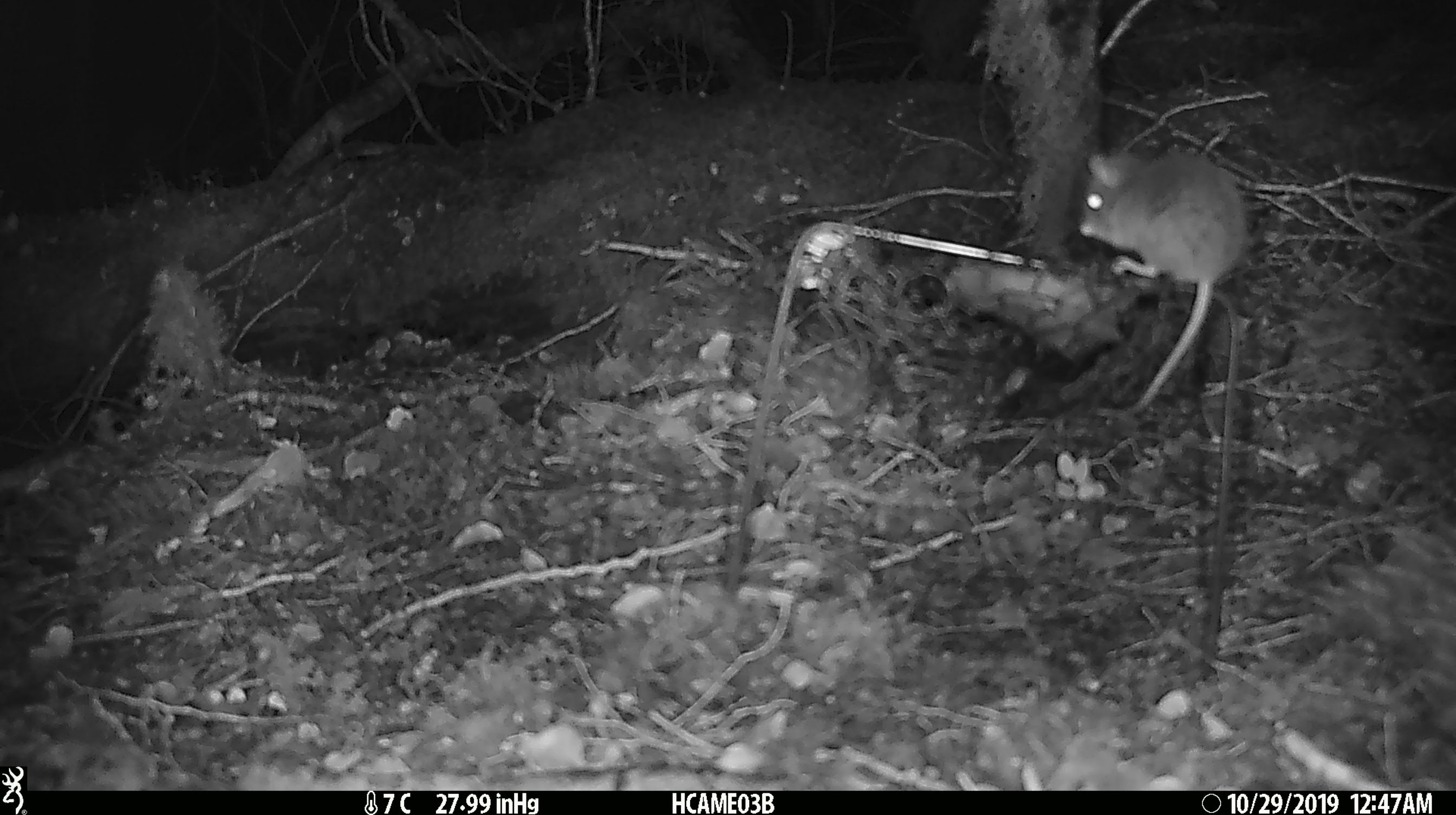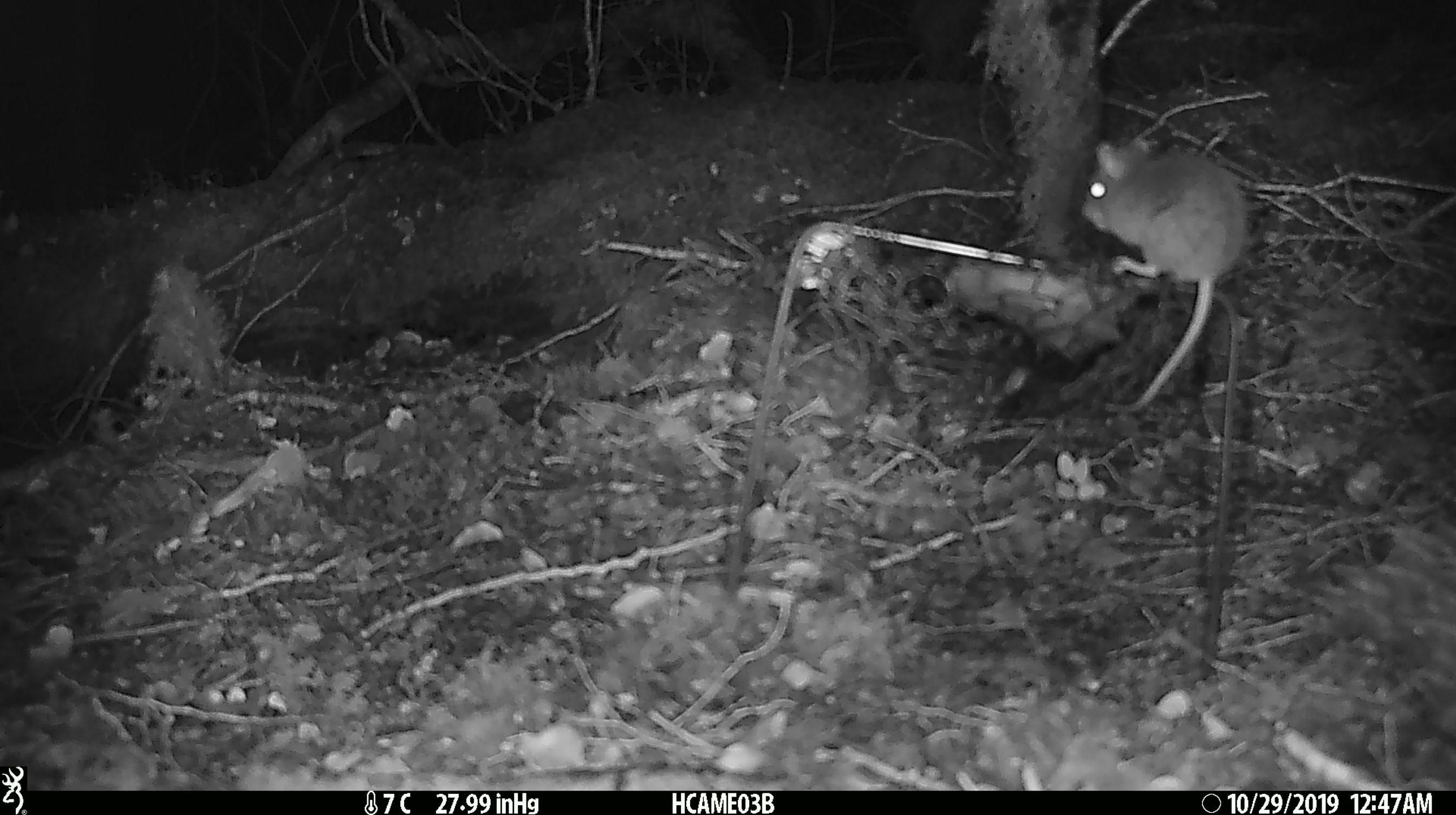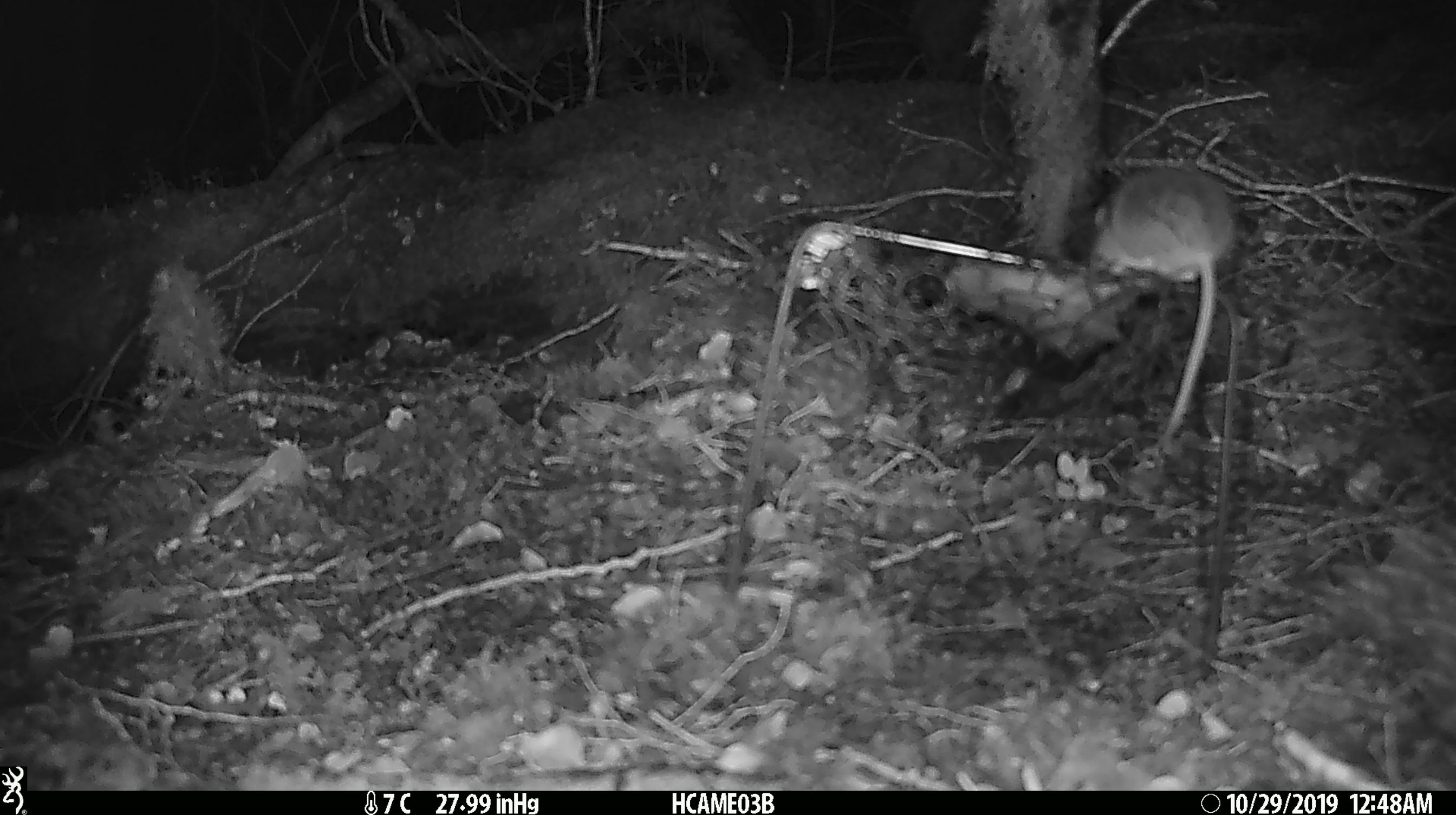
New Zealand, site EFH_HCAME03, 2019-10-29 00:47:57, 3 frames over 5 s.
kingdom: Animalia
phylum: Chordata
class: Mammalia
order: Rodentia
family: Muridae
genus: Mus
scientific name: Mus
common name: mouse